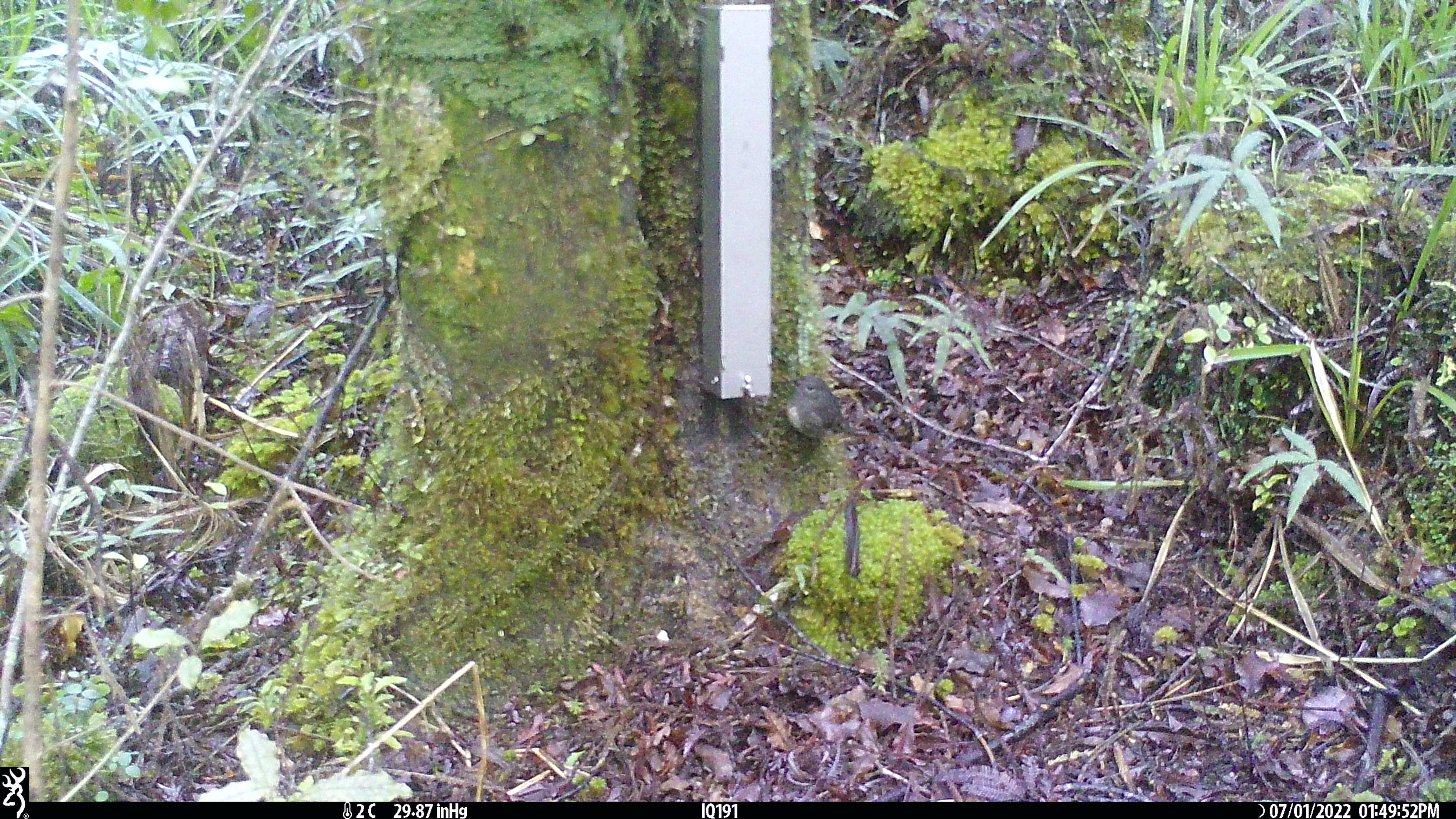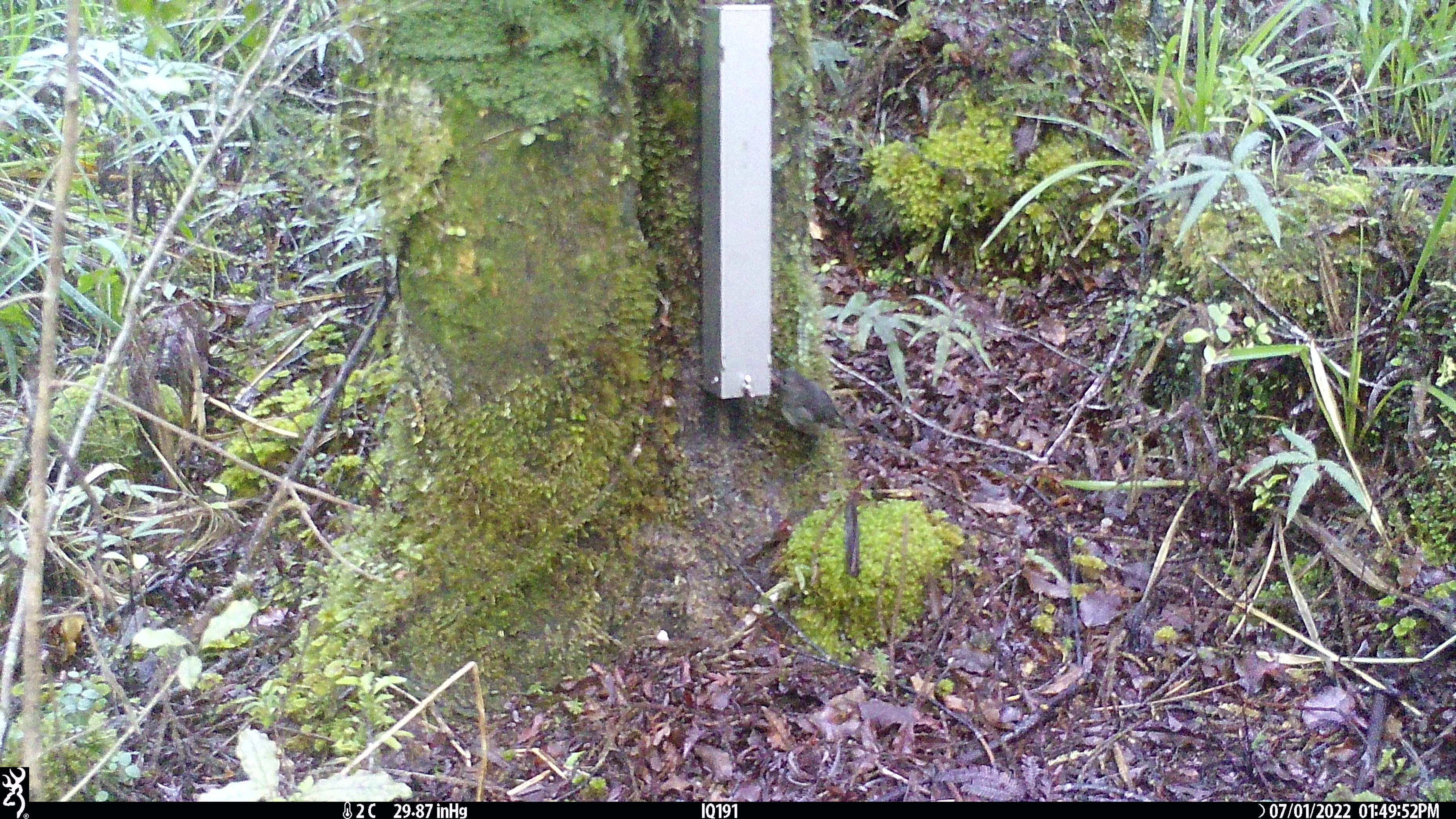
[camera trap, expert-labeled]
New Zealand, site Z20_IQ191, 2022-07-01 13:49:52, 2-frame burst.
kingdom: Animalia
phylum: Chordata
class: Aves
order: Passeriformes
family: Petroicidae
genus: Petroica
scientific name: Petroica macrocephala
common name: tomtit